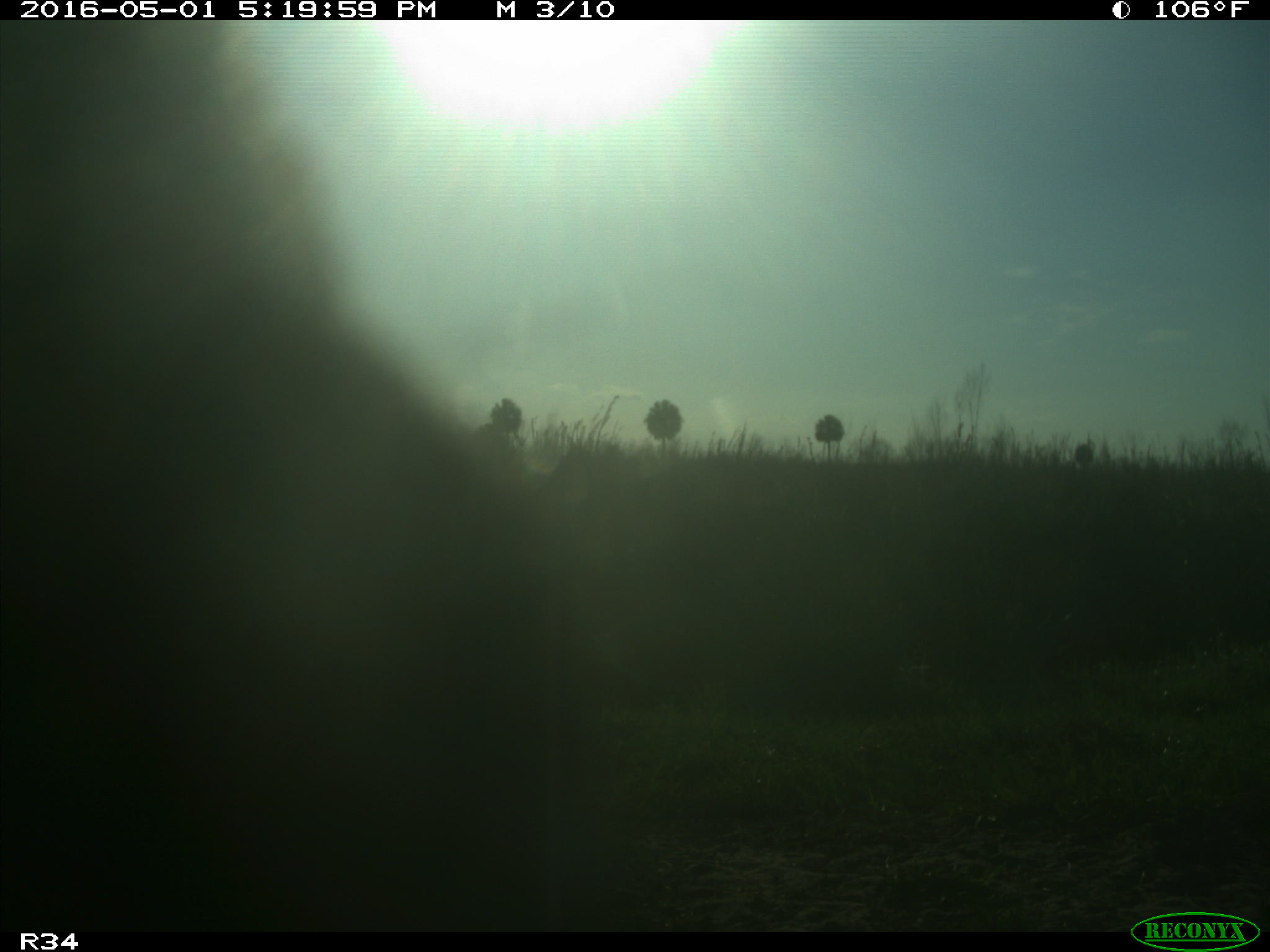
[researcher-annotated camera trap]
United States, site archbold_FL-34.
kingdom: Animalia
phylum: Chordata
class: Mammalia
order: Artiodactyla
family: Bovidae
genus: Bos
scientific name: Bos taurus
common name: domestic cow